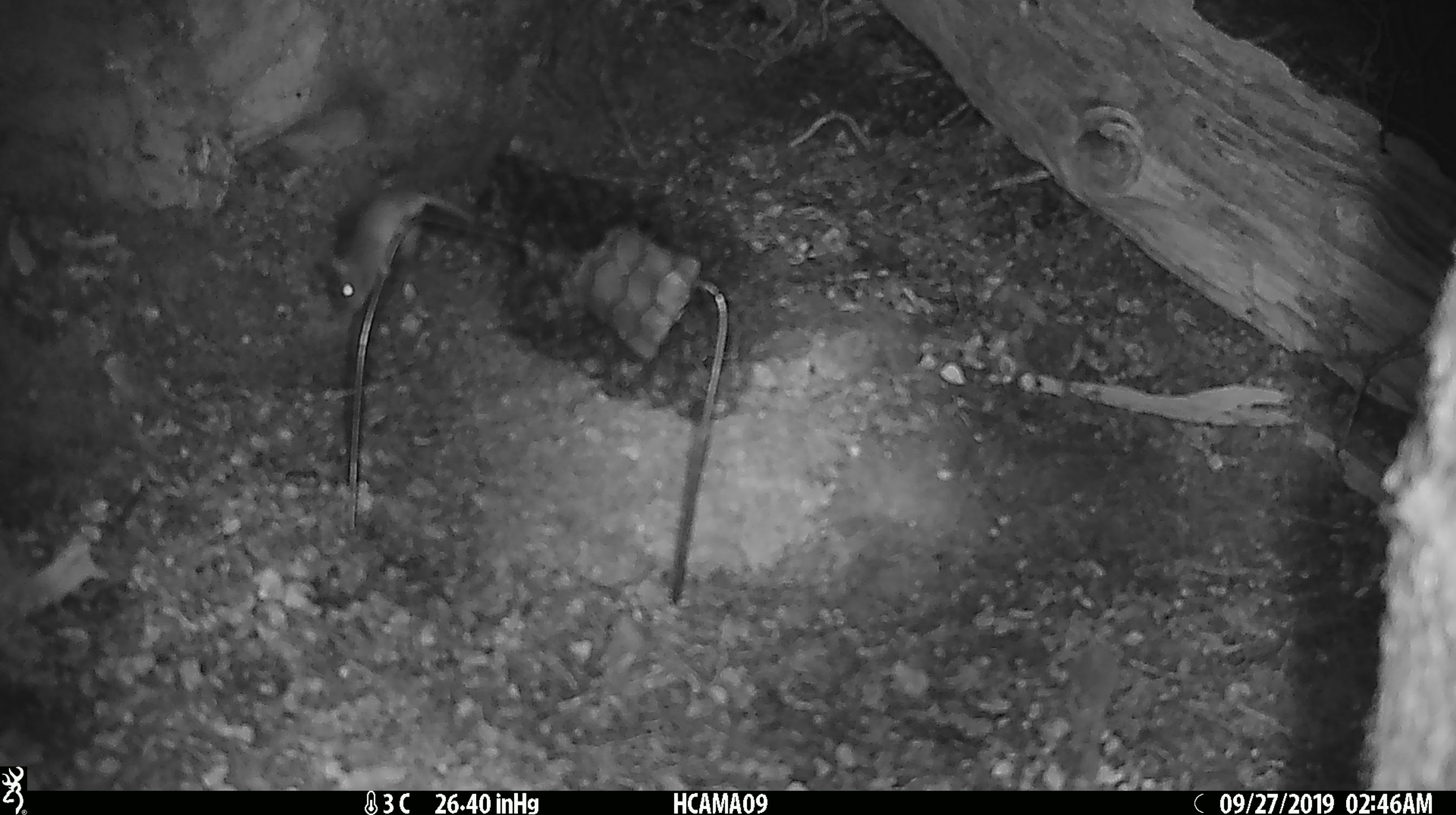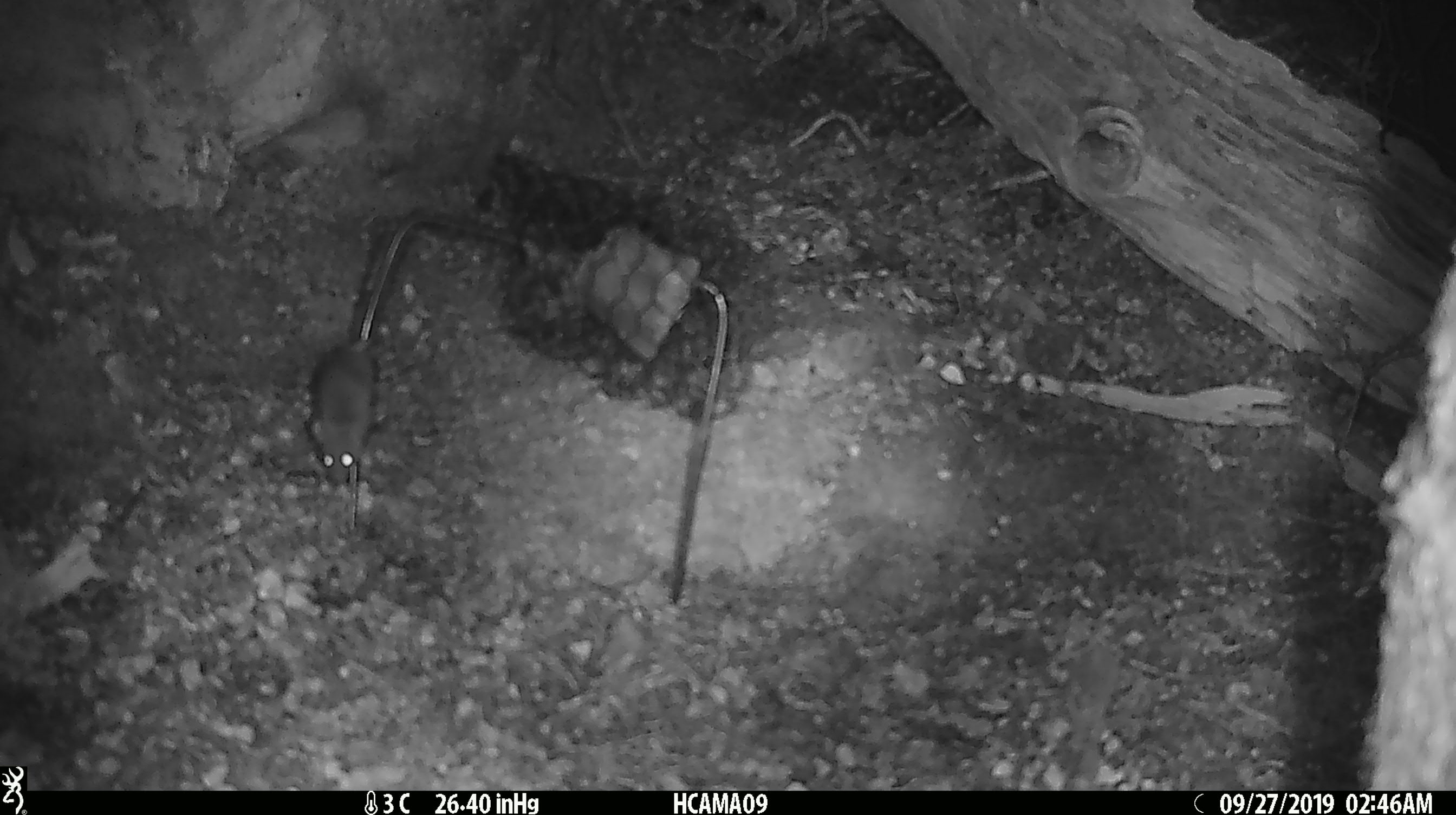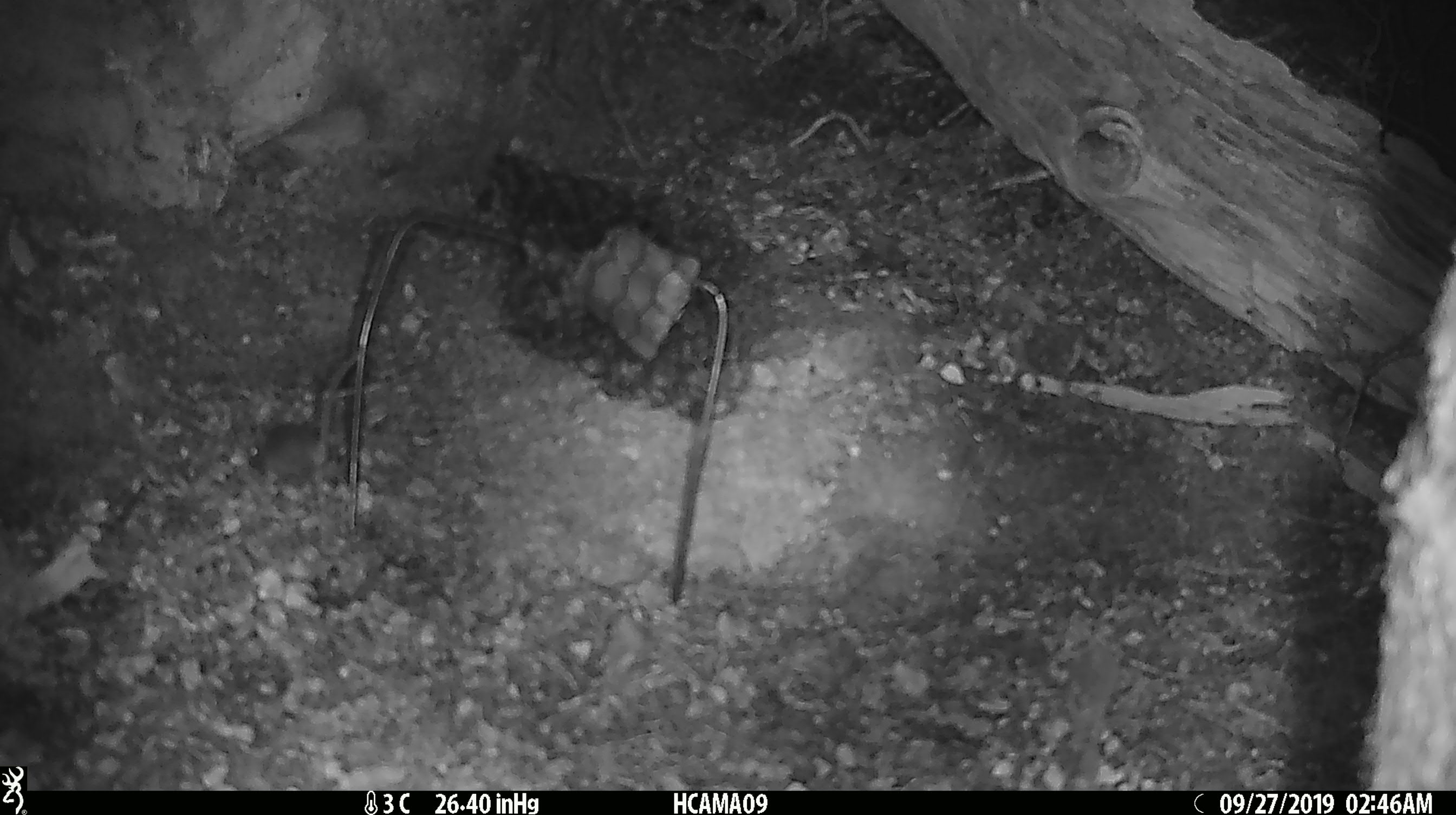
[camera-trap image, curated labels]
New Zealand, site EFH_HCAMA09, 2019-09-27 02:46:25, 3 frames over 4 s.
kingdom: Animalia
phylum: Chordata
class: Mammalia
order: Rodentia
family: Muridae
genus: Mus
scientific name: Mus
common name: mouse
Mouse (Mus).